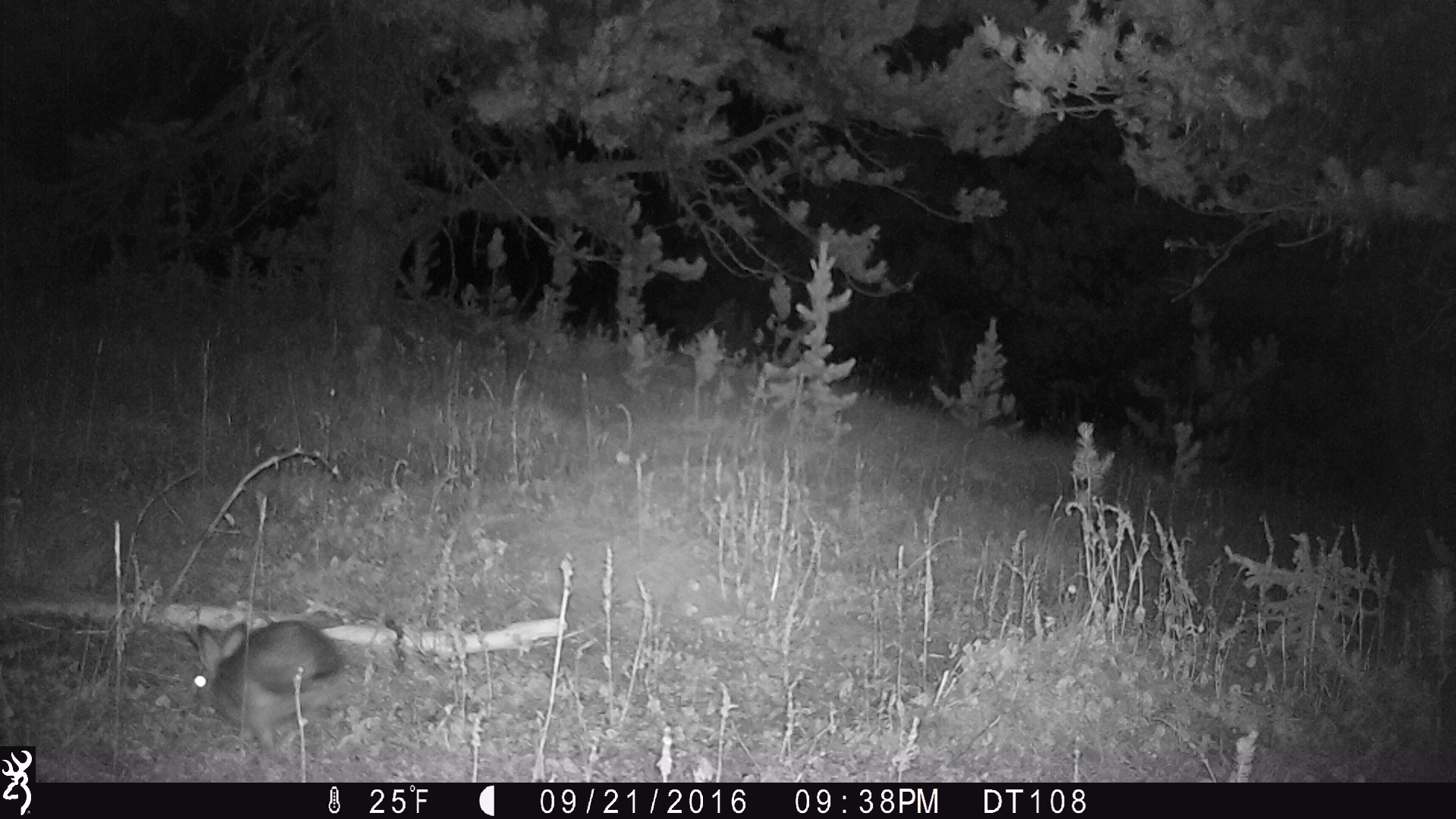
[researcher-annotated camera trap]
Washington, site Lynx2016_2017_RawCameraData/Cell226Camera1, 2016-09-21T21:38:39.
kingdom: Animalia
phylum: Chordata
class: Mammalia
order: Lagomorpha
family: Leporidae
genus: Lepus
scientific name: Lepus americanus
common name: snowshoe hare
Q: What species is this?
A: Lepus americanus (snowshoe hare).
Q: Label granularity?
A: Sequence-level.